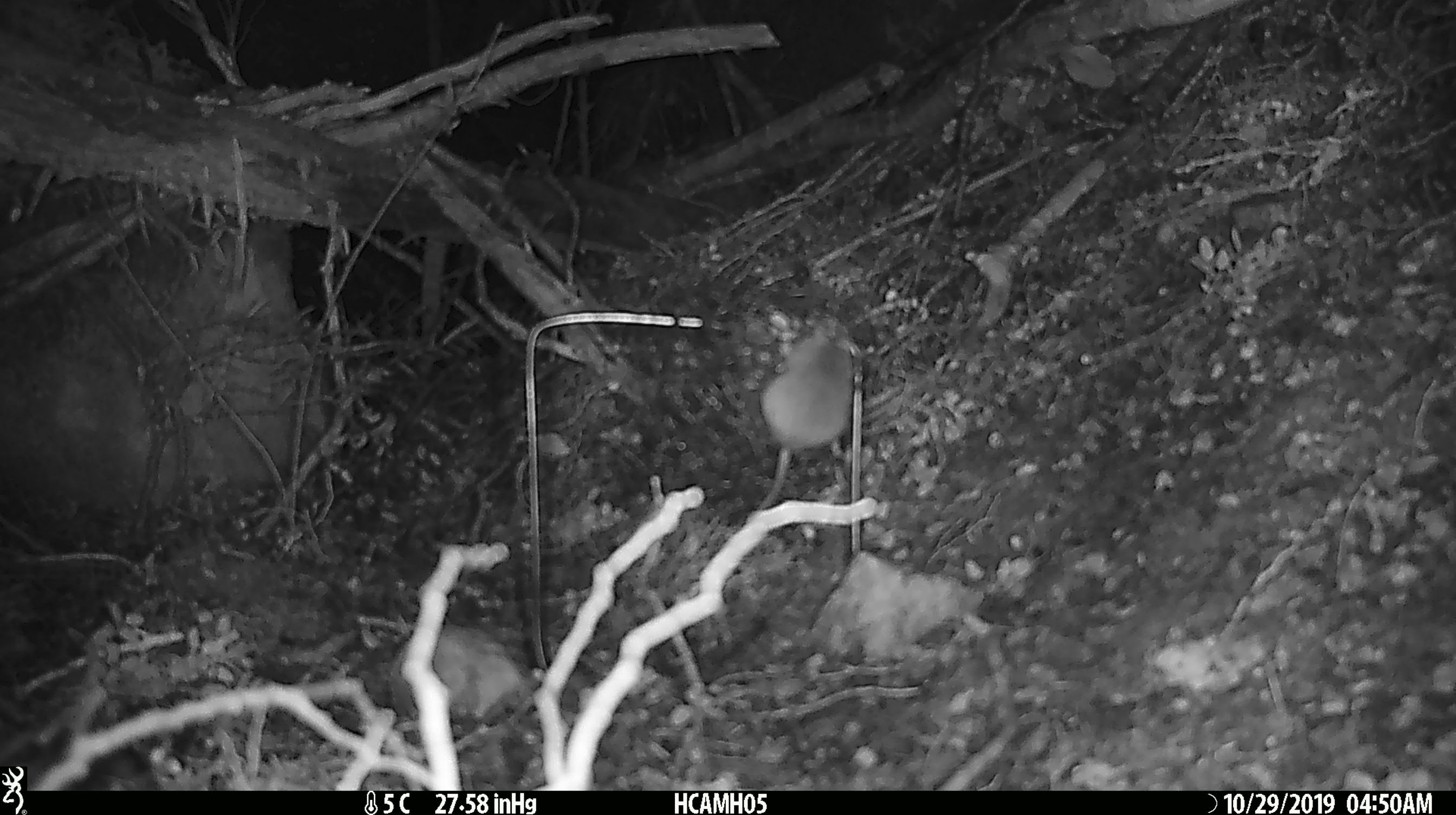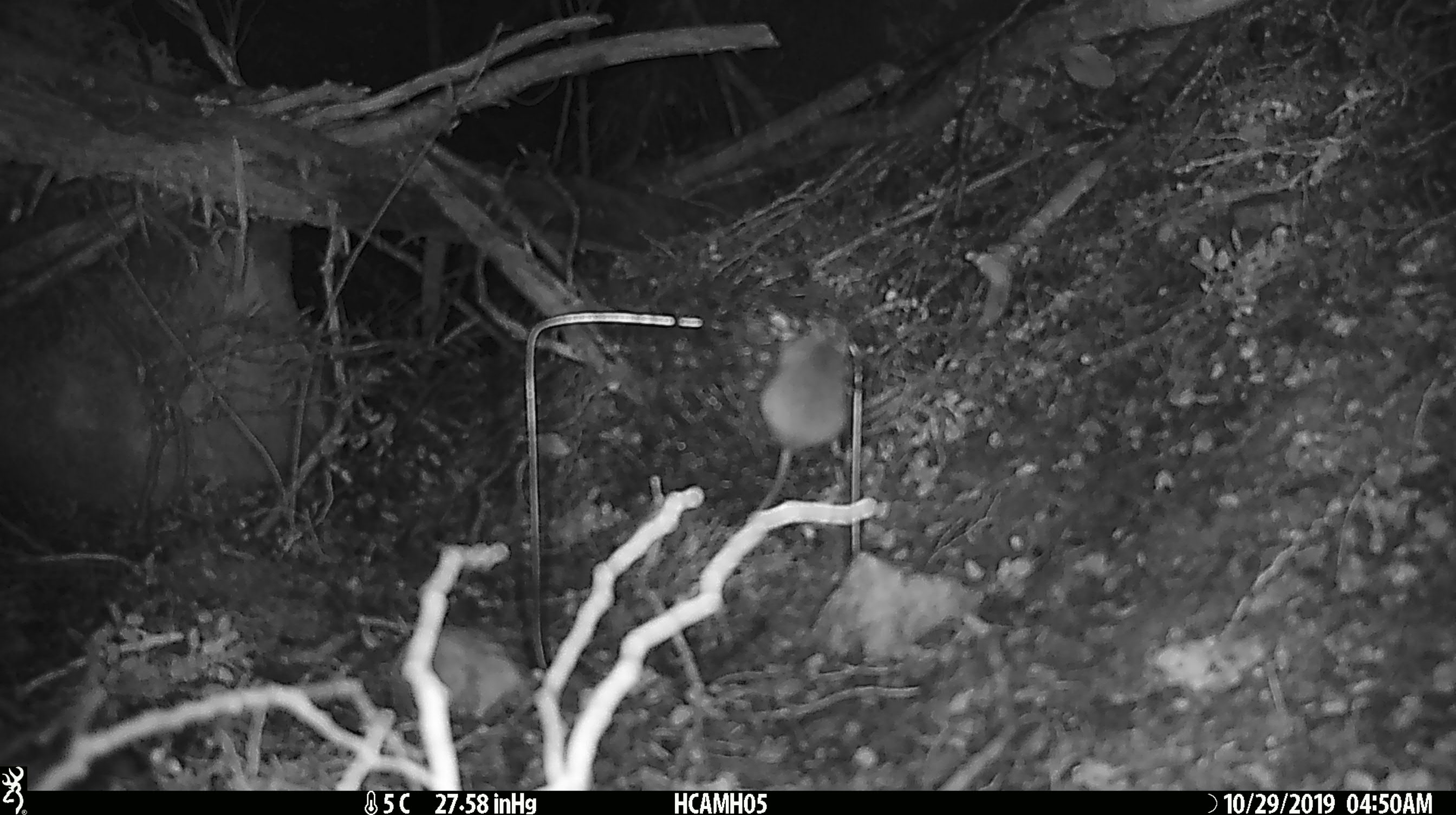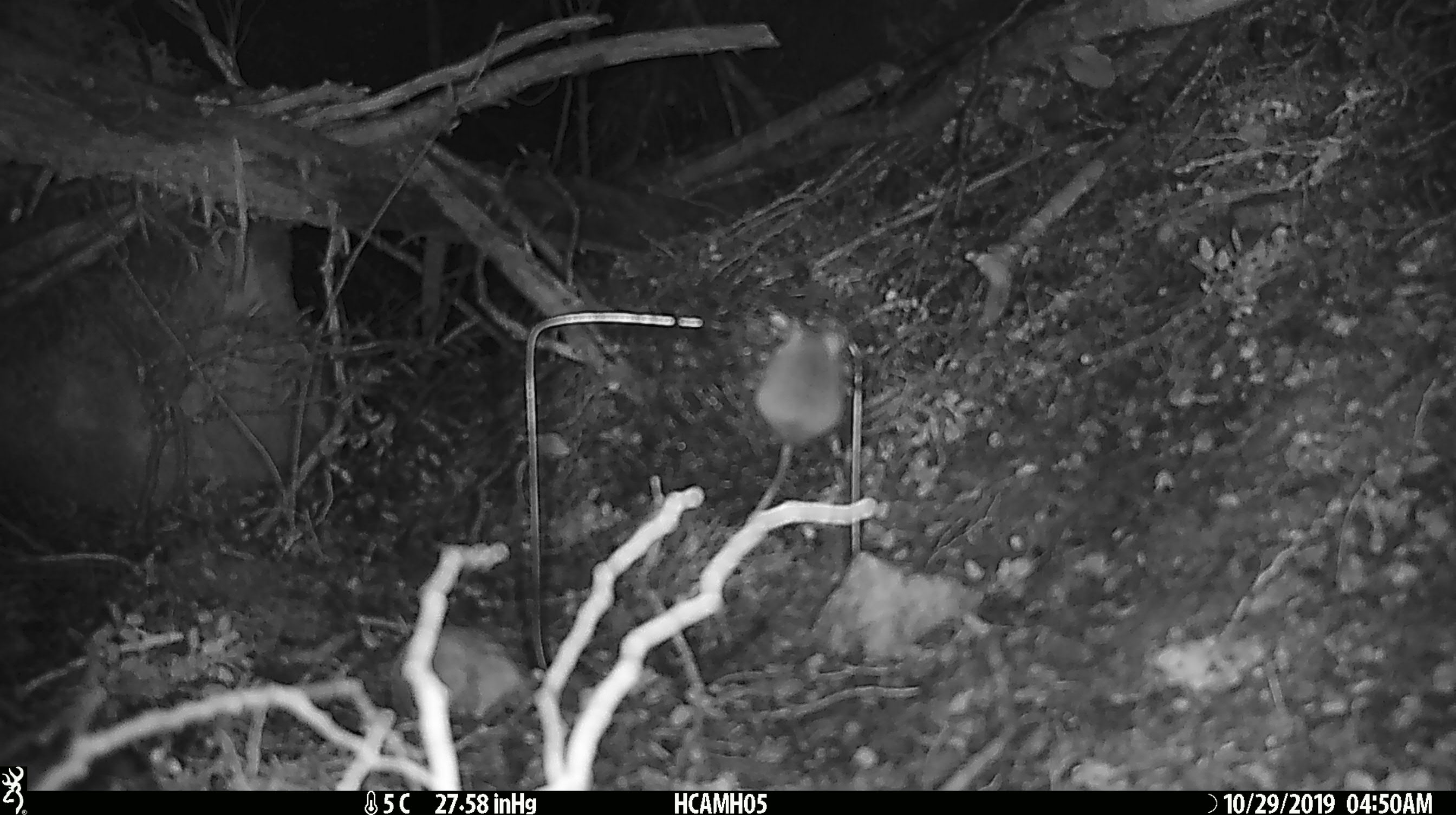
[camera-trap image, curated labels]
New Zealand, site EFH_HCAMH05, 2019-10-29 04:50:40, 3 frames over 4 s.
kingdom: Animalia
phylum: Chordata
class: Mammalia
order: Rodentia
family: Muridae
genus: Mus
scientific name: Mus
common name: mouse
Mouse (Mus).